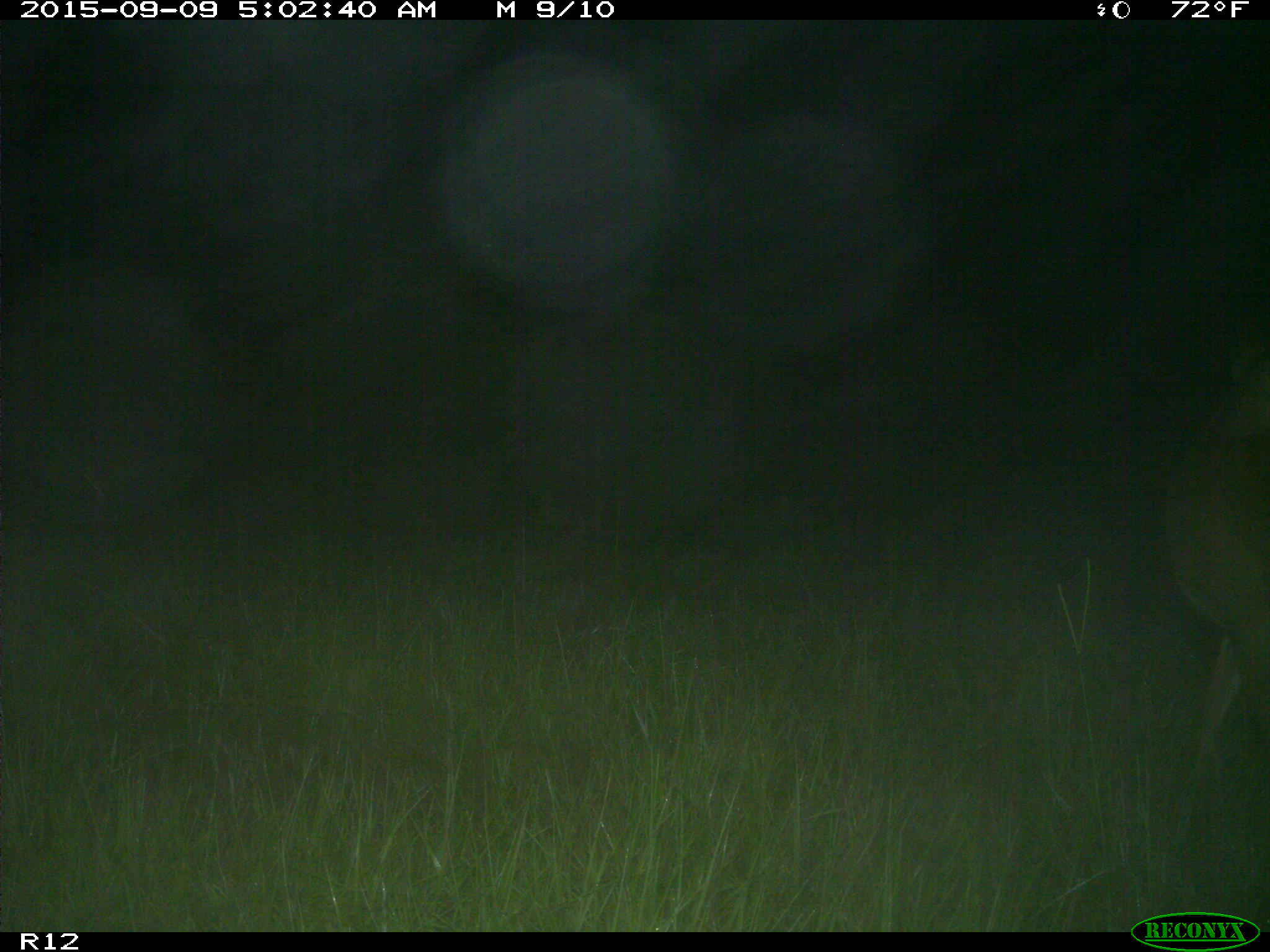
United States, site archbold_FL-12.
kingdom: Animalia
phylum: Chordata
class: Mammalia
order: Artiodactyla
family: Cervidae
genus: Odocoileus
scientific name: Odocoileus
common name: deer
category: unidentified deer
Unidentified deer (deer) (Odocoileus).